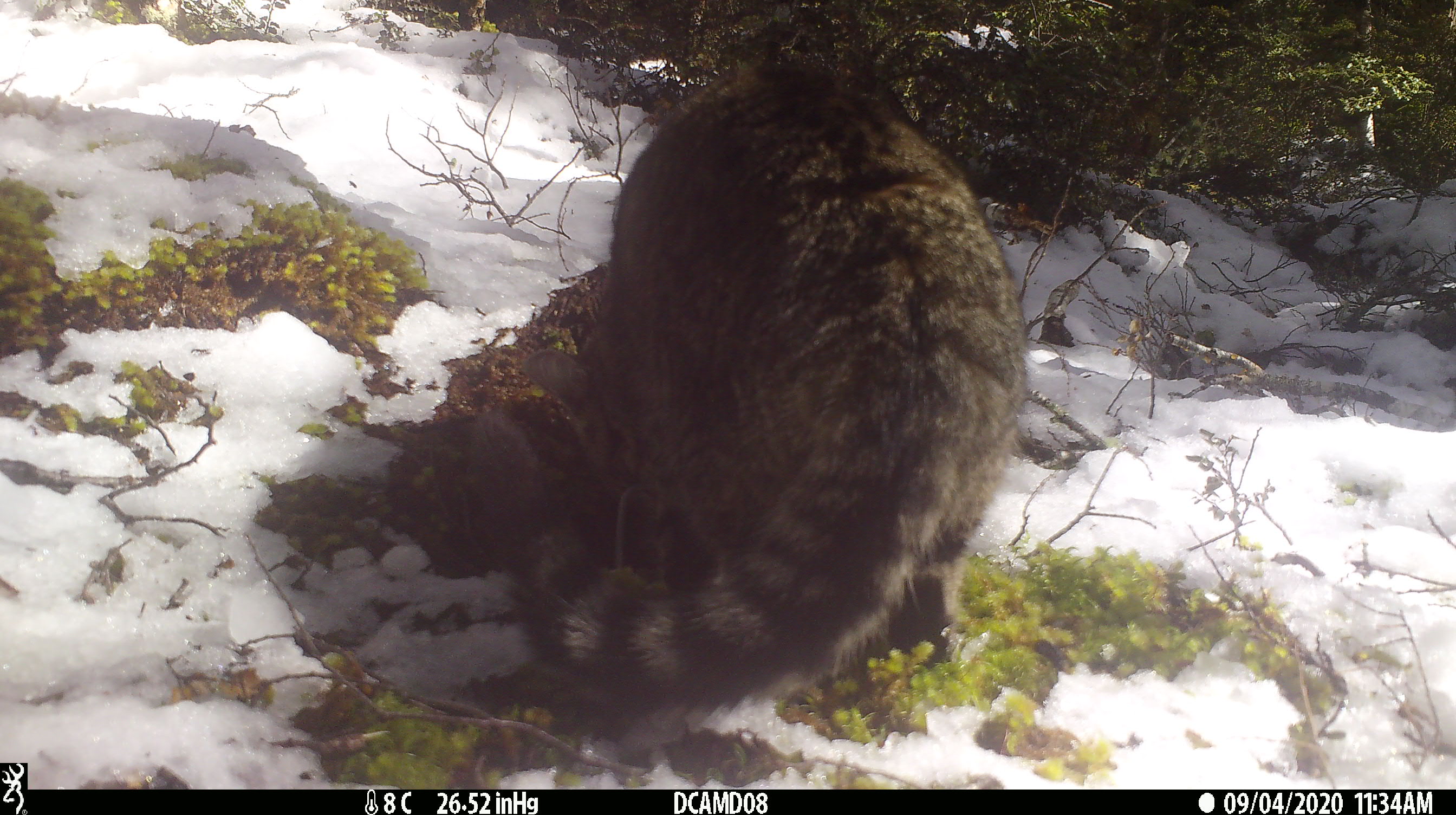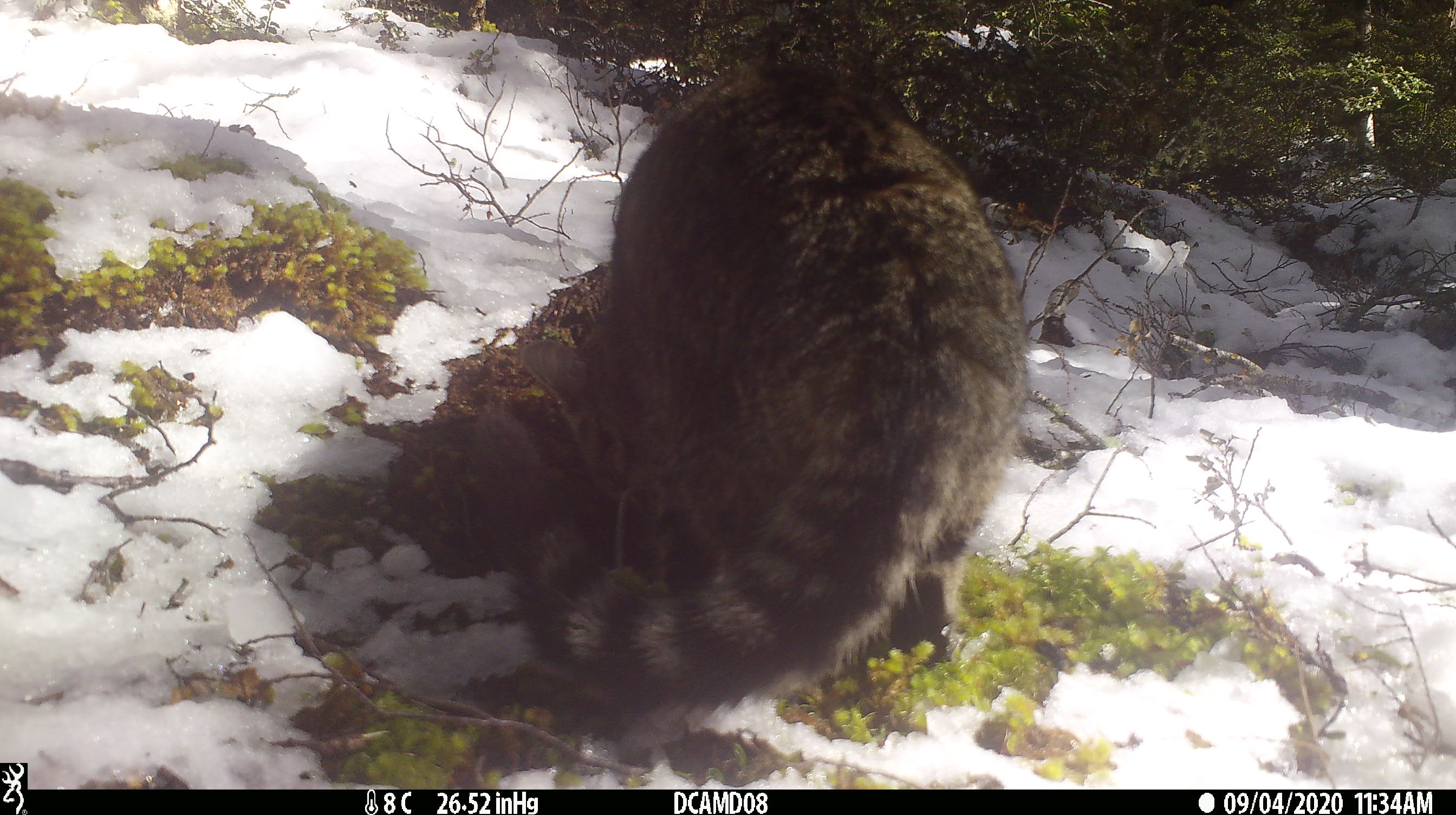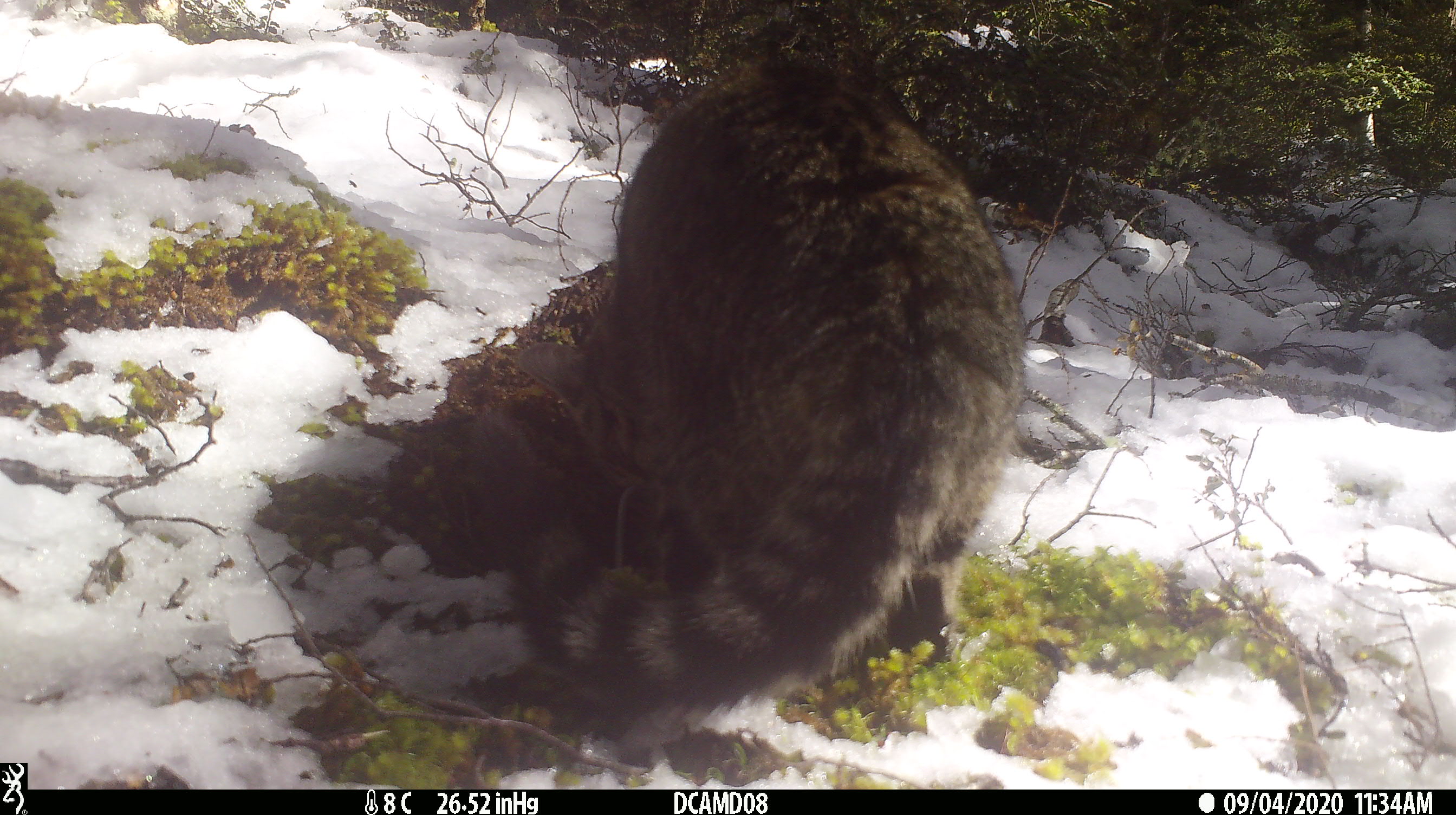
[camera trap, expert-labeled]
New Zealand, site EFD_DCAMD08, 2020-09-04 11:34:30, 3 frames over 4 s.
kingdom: Animalia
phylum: Chordata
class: Mammalia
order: Carnivora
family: Felidae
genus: Felis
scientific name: Felis catus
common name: domestic cat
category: cat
Cat (domestic cat) (Felis catus).